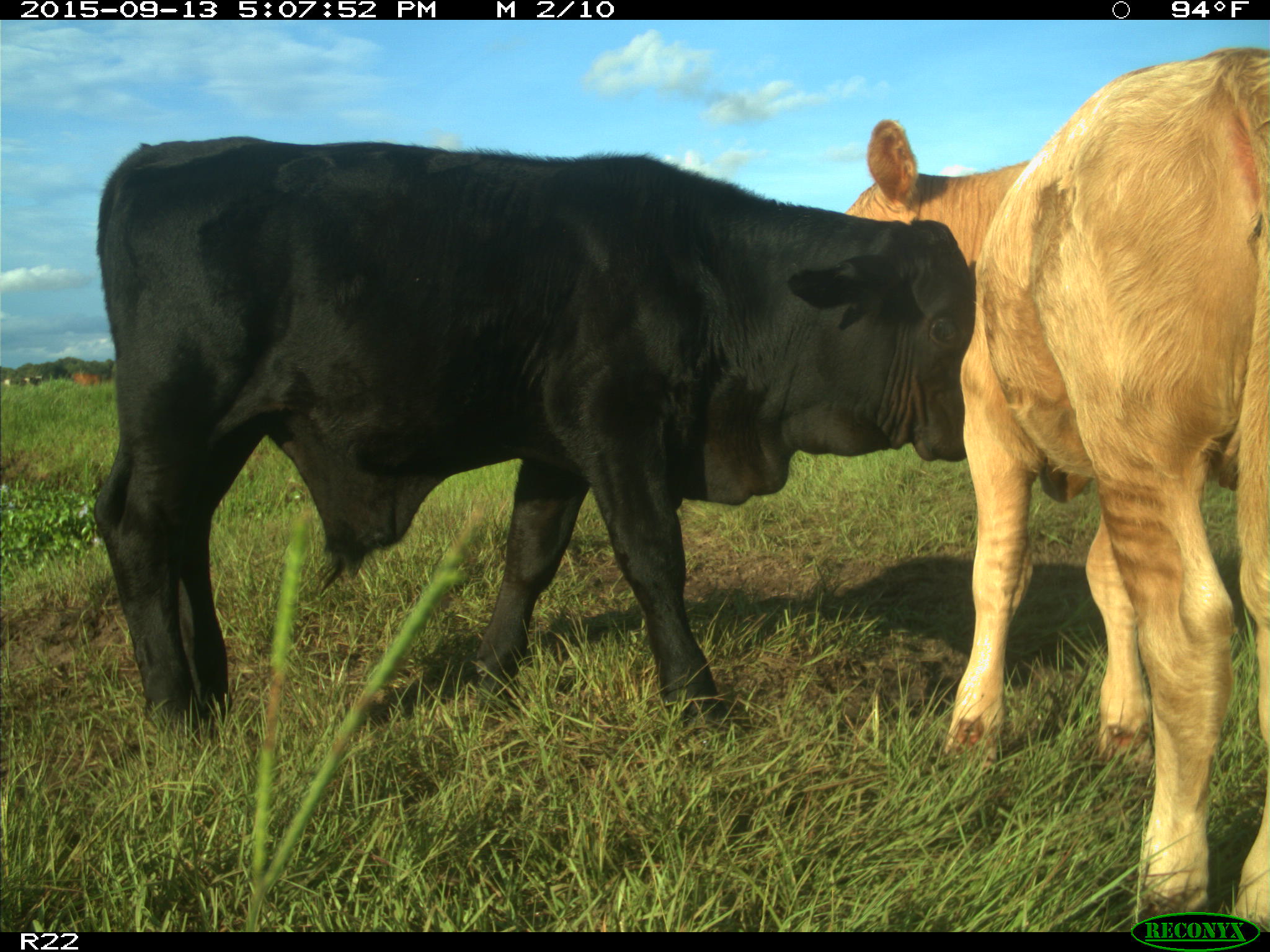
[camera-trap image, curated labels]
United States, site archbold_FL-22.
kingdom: Animalia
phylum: Chordata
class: Mammalia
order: Artiodactyla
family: Bovidae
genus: Bos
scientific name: Bos taurus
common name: domestic cow